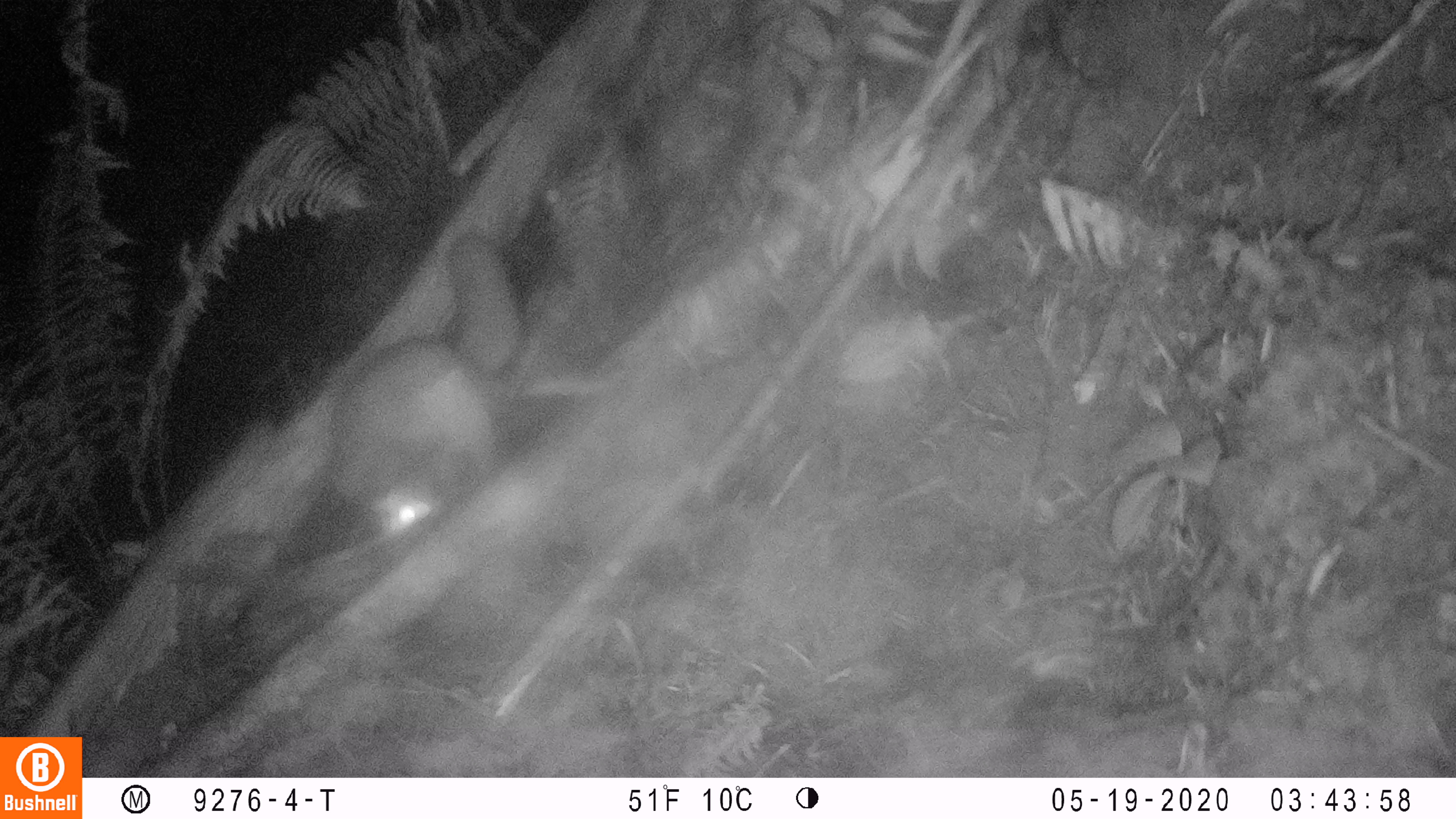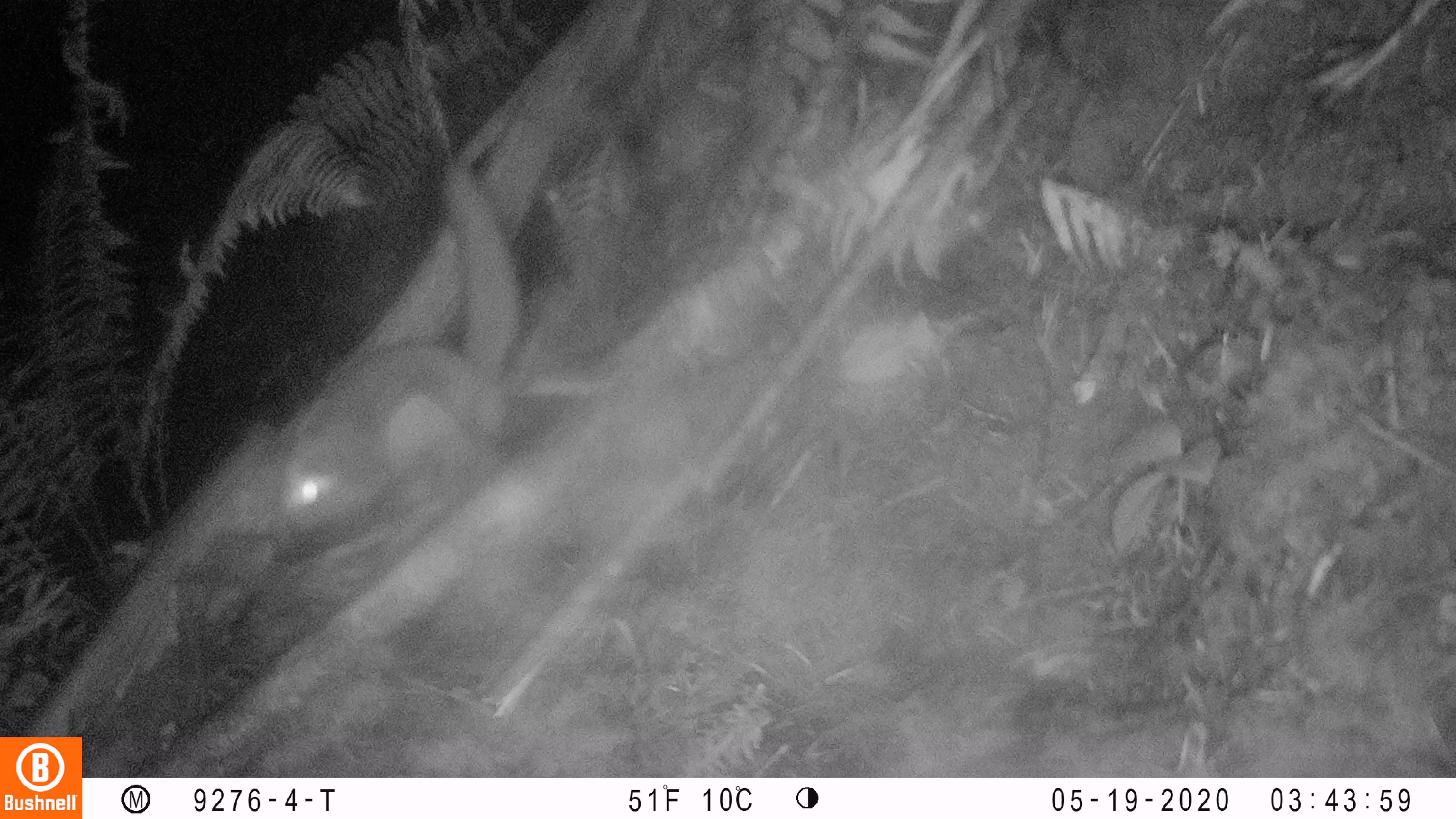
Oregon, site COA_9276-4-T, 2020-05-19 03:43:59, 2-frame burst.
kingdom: Animalia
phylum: Chordata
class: Mammalia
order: Rodentia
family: Sciuridae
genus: Glaucomys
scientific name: Glaucomys oregonensis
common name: humboldt's flying squirrel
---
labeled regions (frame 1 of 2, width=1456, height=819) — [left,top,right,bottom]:
humboldt's flying squirrel: [320,216,525,546]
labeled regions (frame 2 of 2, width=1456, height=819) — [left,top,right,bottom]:
humboldt's flying squirrel: [268,151,536,539]